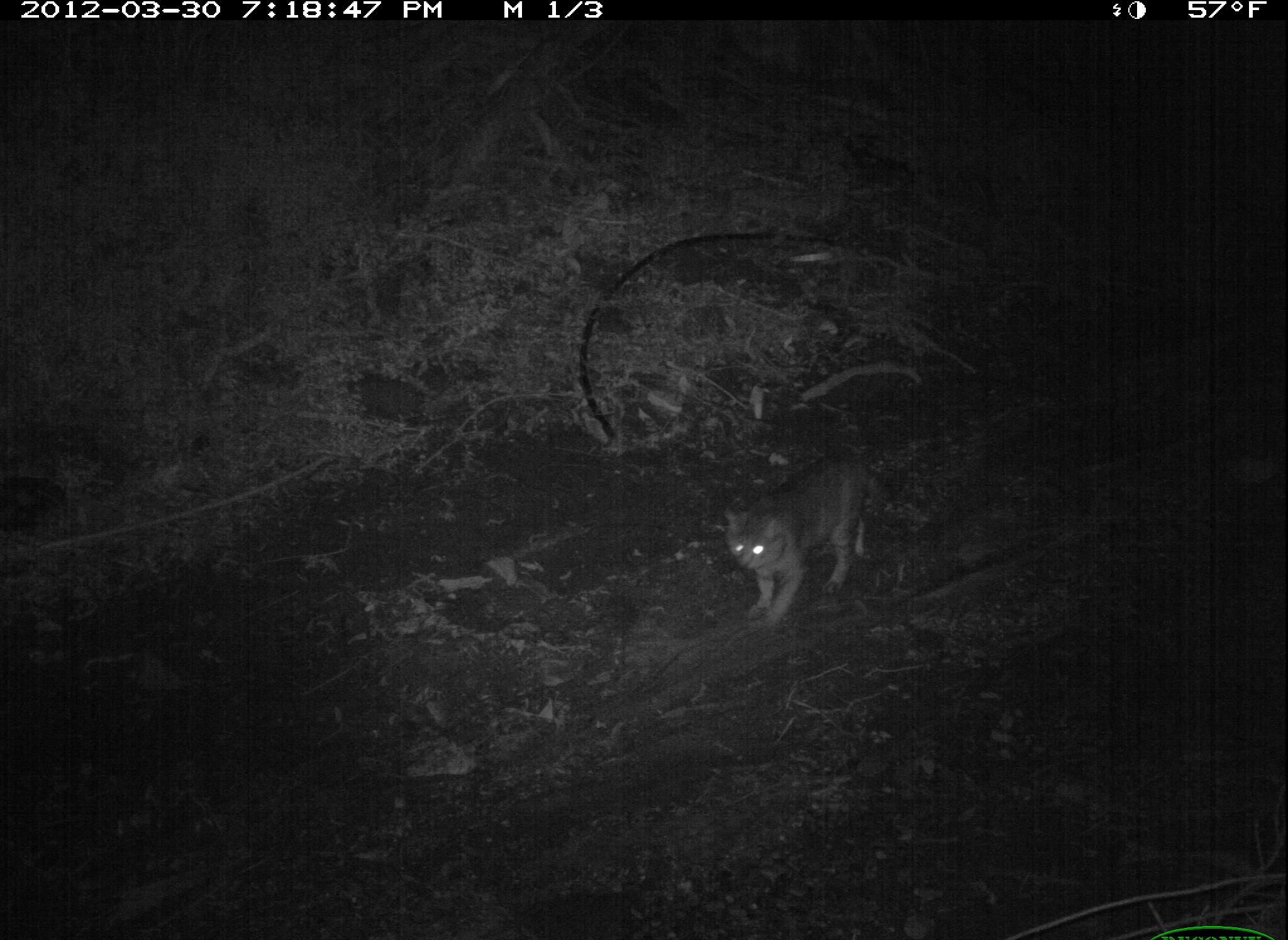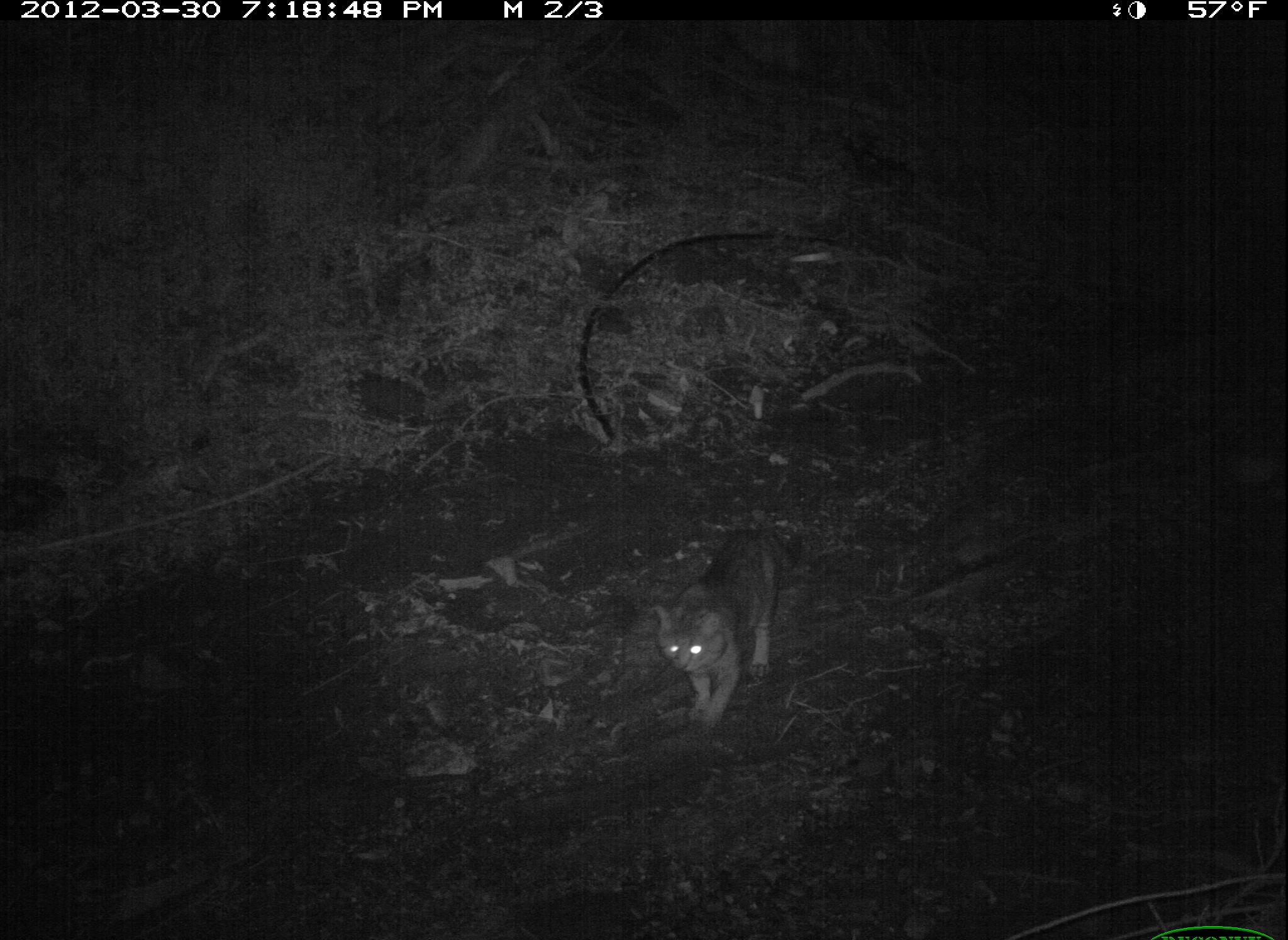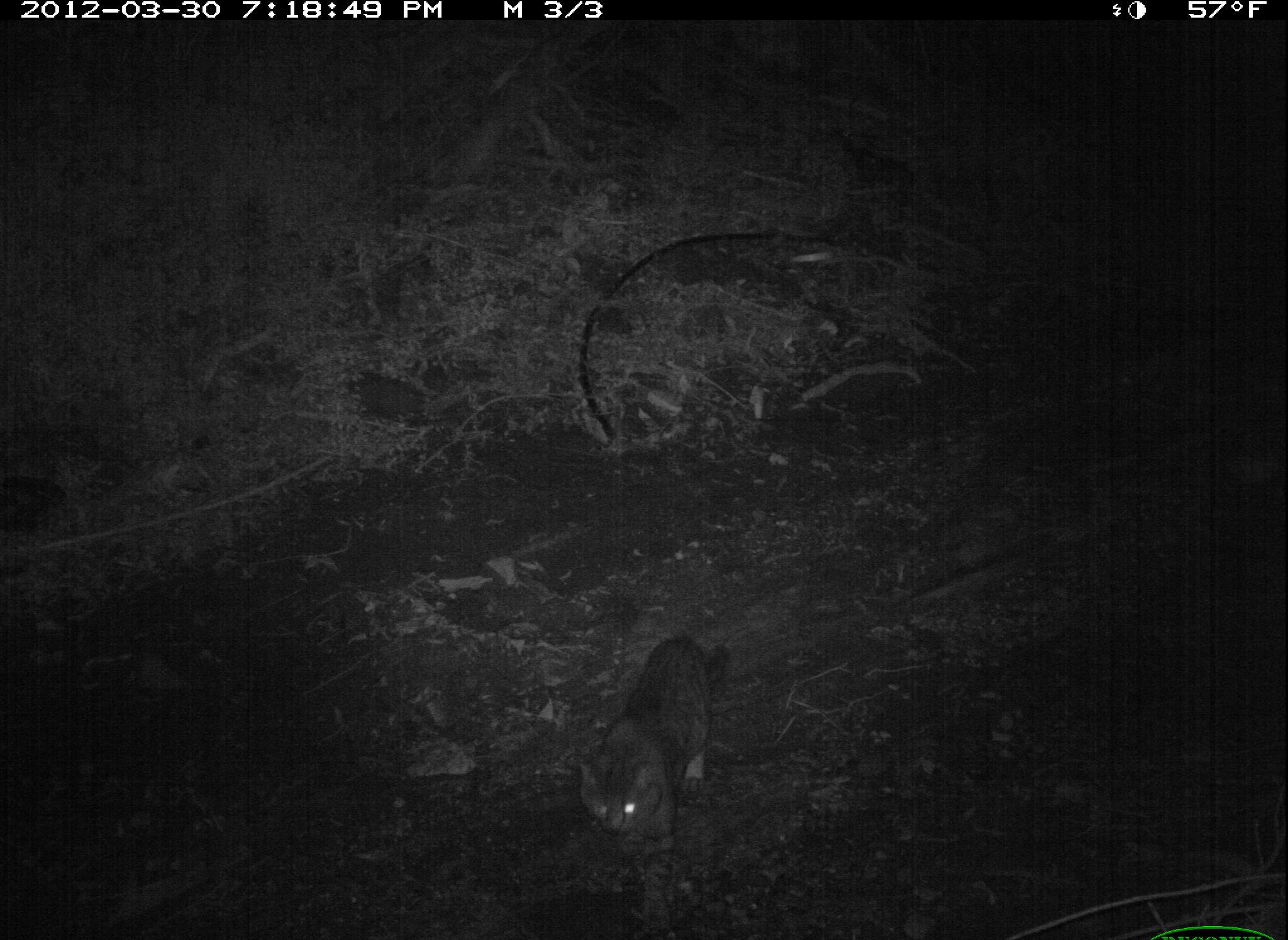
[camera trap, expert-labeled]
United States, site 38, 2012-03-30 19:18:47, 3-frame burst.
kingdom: Animalia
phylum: Chordata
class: Mammalia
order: Carnivora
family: Felidae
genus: Felis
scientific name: Felis catus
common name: cat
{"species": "cat (Felis catus)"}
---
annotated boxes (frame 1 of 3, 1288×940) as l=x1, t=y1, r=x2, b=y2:
cat: l=720, t=448, r=914, b=638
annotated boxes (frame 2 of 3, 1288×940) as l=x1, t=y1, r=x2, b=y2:
cat: l=630, t=507, r=818, b=746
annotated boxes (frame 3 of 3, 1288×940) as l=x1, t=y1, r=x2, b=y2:
cat: l=565, t=623, r=740, b=935